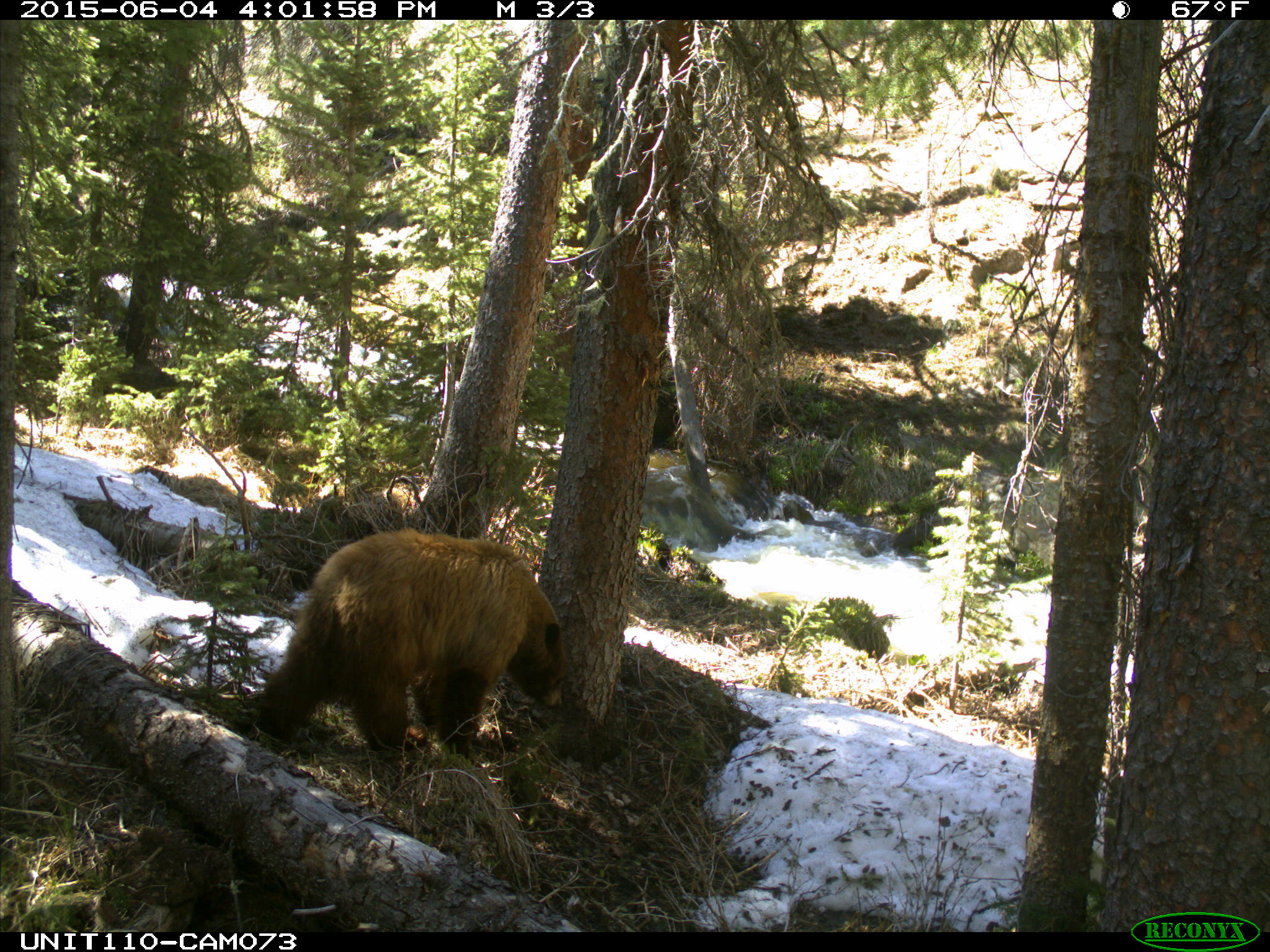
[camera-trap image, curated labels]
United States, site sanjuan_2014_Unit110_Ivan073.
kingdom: Animalia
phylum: Chordata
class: Mammalia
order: Carnivora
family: Ursidae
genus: Ursus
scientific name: Ursus americanus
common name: american black bear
Ursus americanus (american black bear).